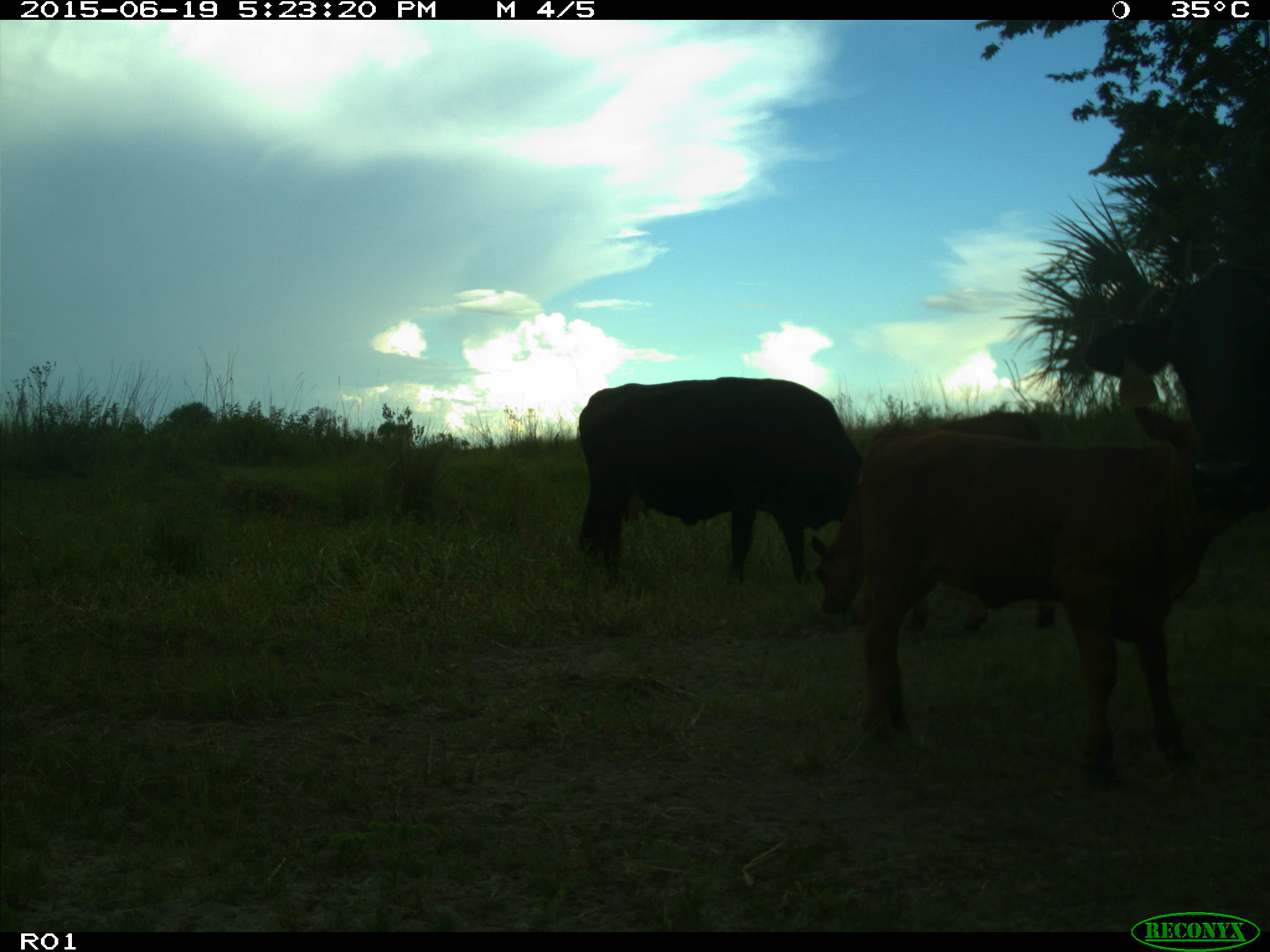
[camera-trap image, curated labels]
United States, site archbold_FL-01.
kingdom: Animalia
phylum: Chordata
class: Mammalia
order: Artiodactyla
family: Bovidae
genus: Bos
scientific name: Bos taurus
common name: domestic cow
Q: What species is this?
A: Bos taurus (domestic cow).